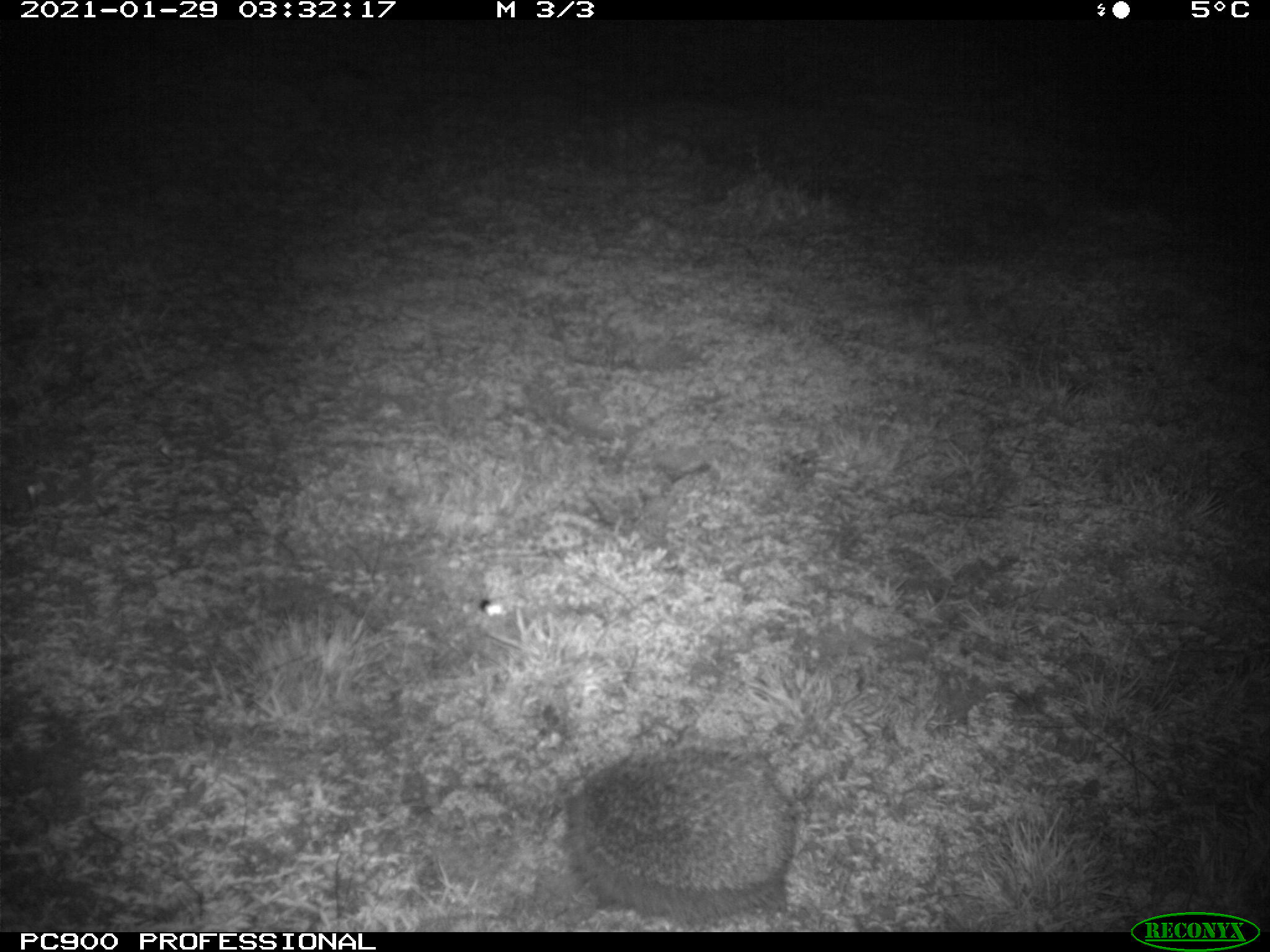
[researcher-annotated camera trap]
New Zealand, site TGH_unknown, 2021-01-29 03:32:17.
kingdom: Animalia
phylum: Chordata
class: Mammalia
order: Eulipotyphla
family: Erinaceidae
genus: Erinaceus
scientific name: Erinaceus europaeus europaeus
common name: european hedgehog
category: hedgehog